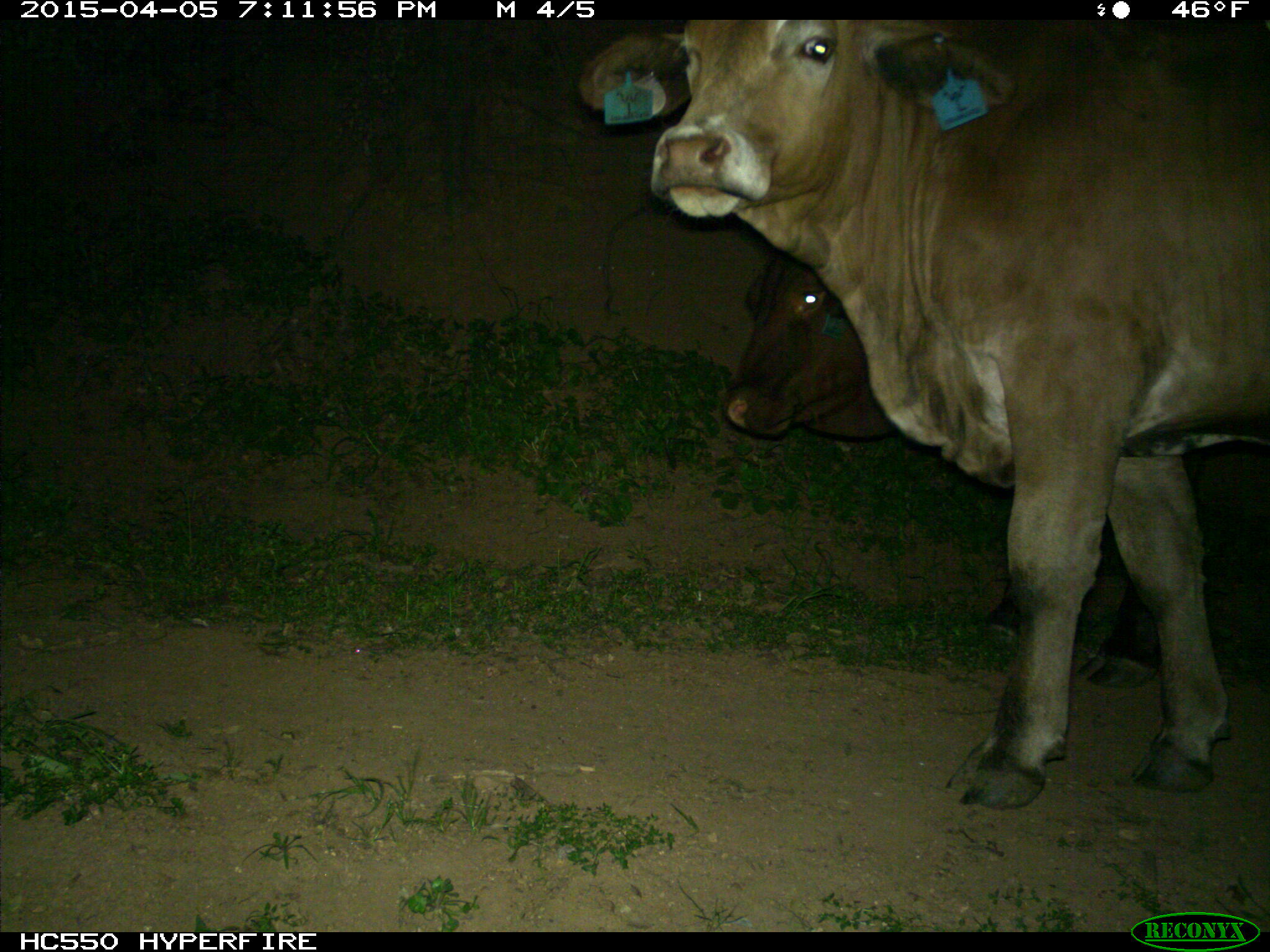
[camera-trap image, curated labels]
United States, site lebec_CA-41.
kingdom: Animalia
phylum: Chordata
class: Mammalia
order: Artiodactyla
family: Bovidae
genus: Bos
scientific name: Bos taurus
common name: domestic cow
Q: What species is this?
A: Bos taurus (domestic cow).